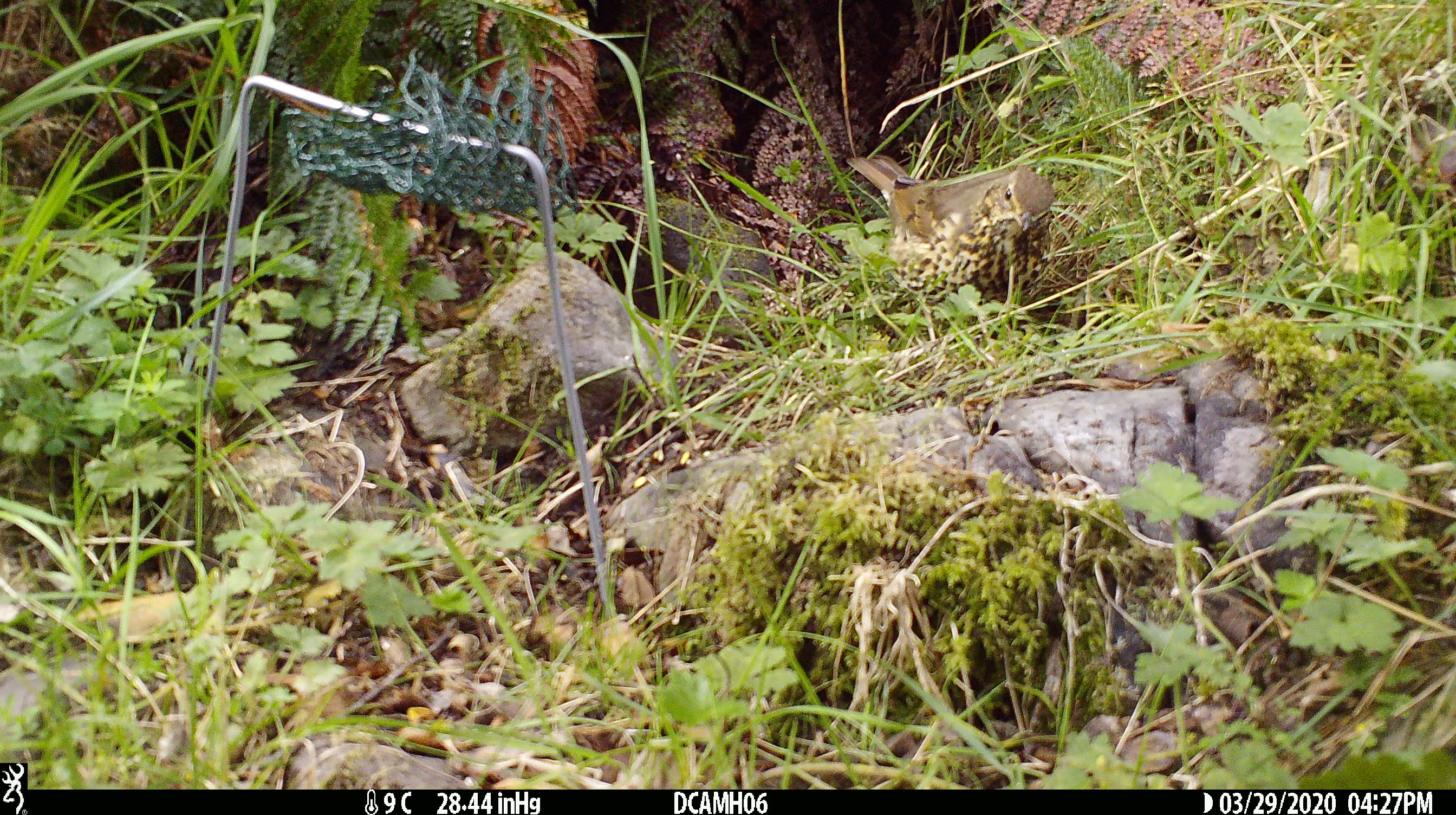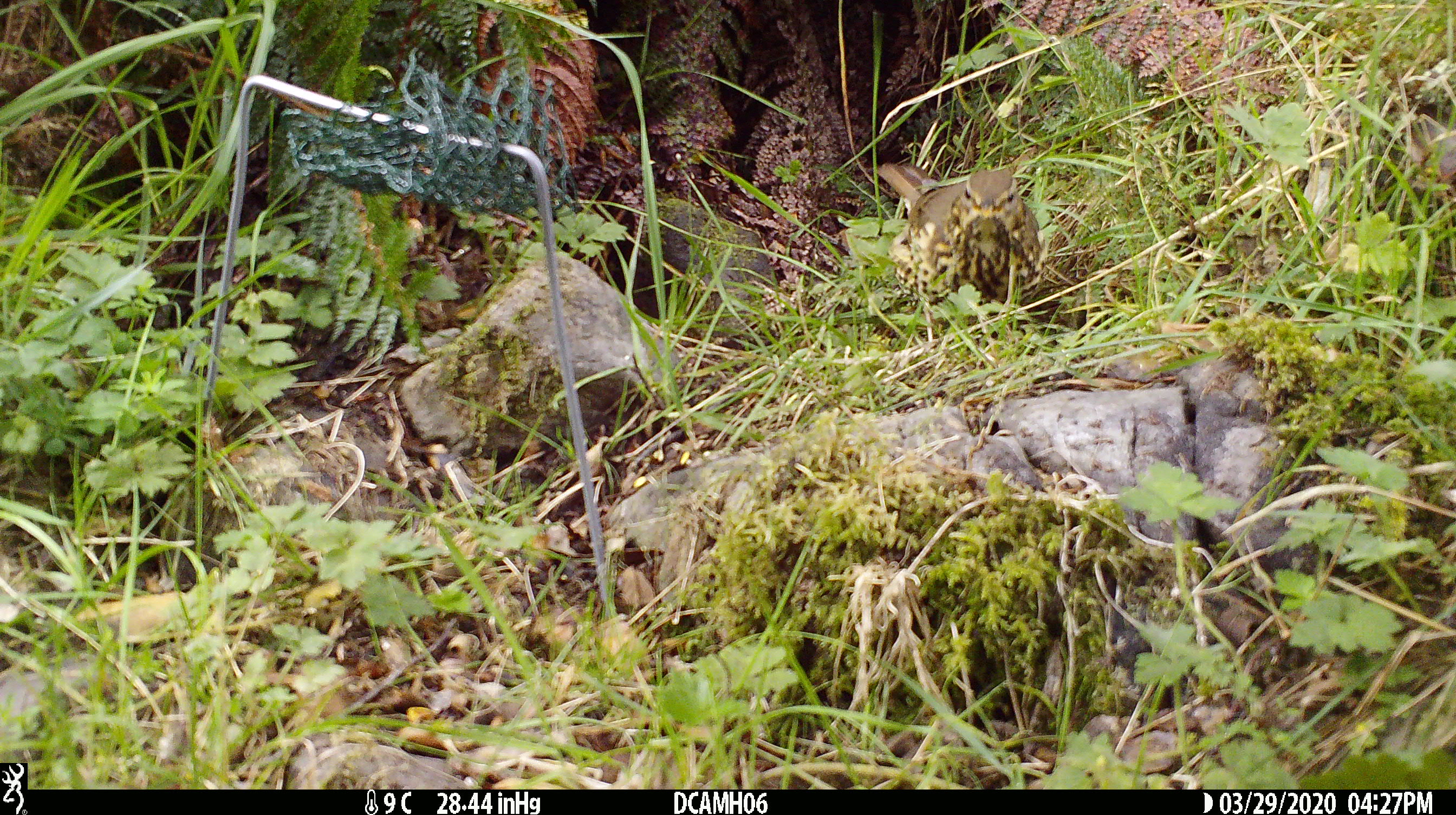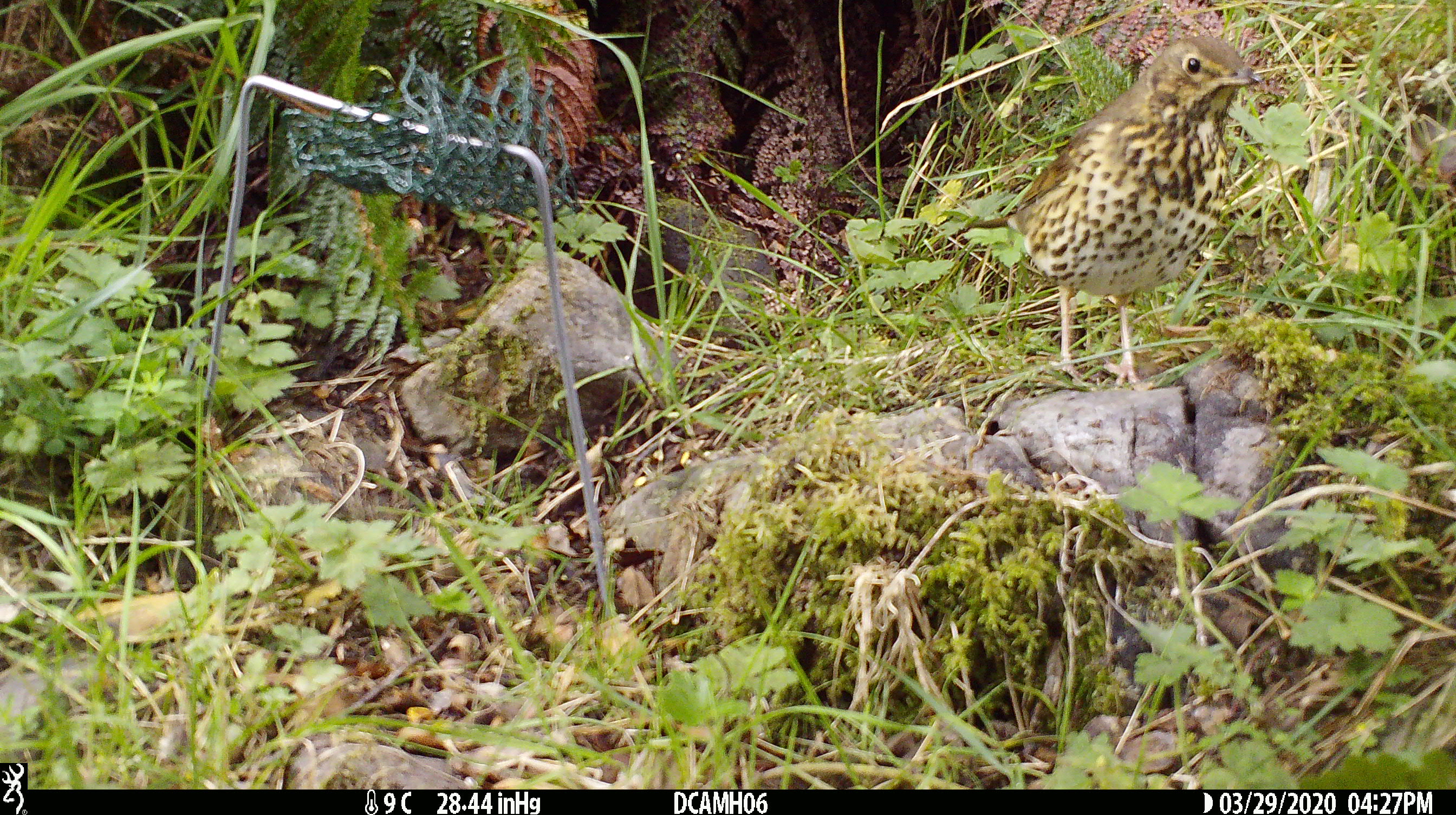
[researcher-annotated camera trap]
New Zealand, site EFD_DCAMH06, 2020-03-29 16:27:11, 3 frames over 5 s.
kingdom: Animalia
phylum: Chordata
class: Aves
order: Passeriformes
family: Turdidae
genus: Turdus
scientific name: Turdus philomelos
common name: song thrush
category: thrush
Thrush (song thrush) (Turdus philomelos).